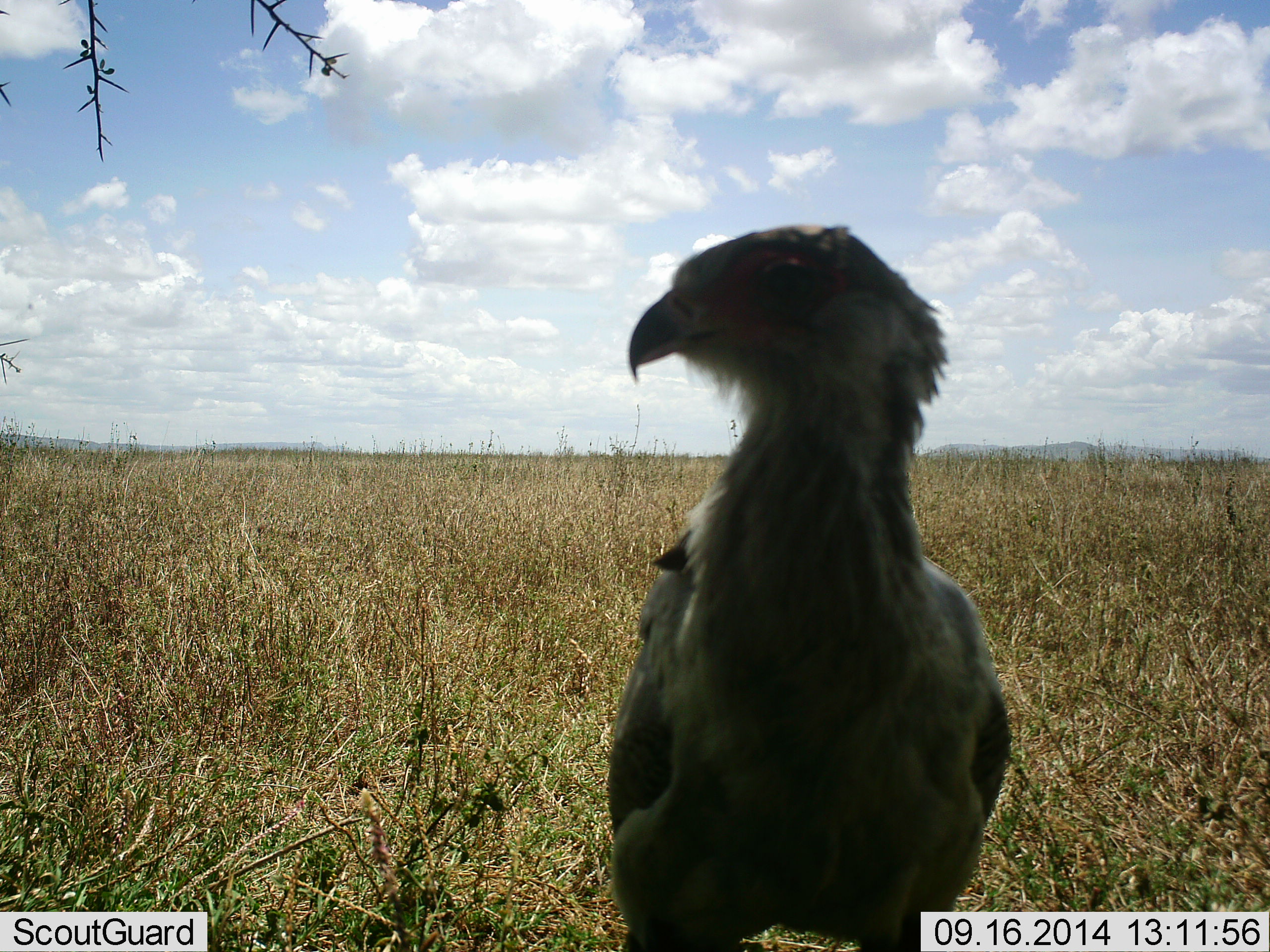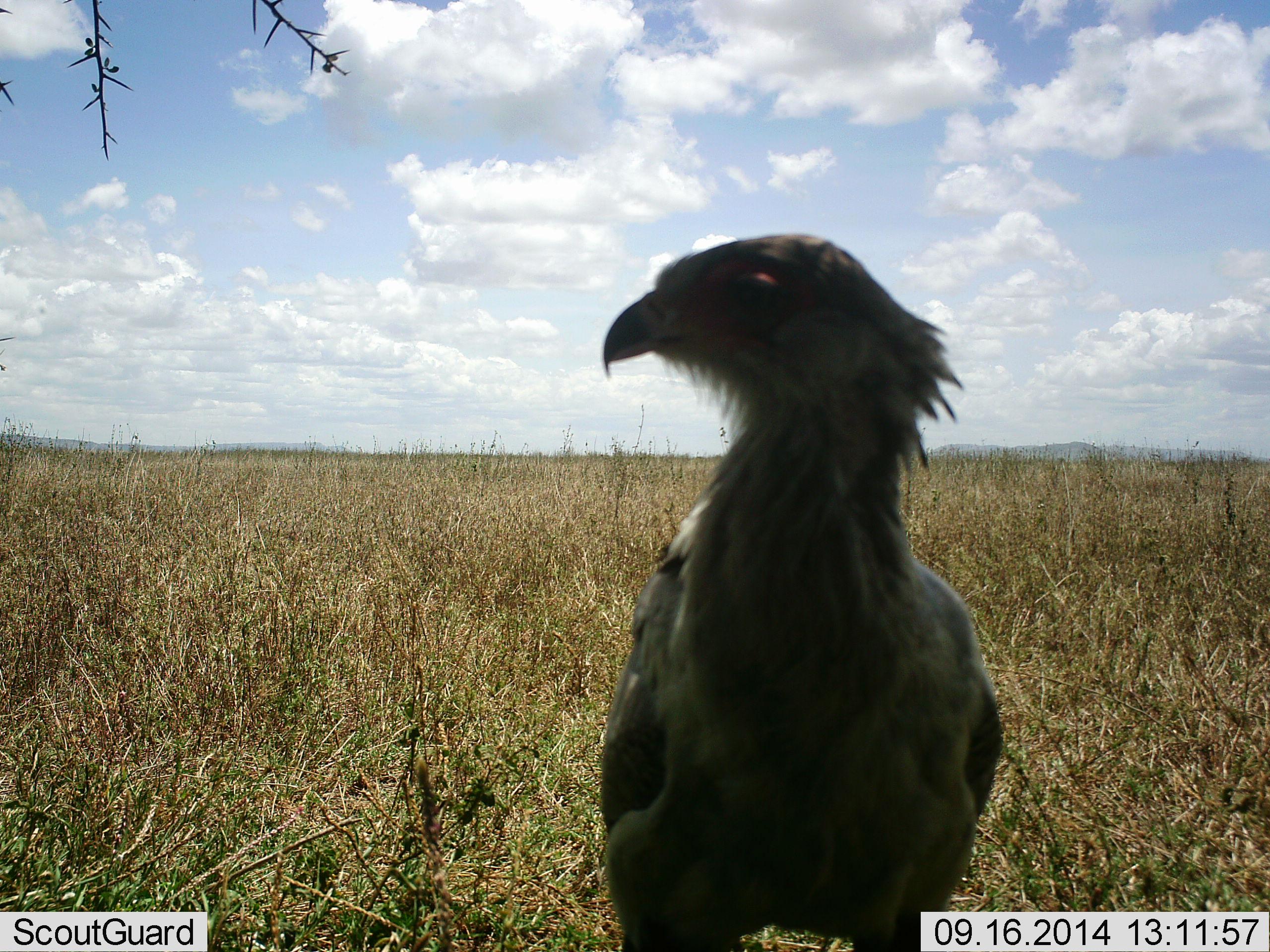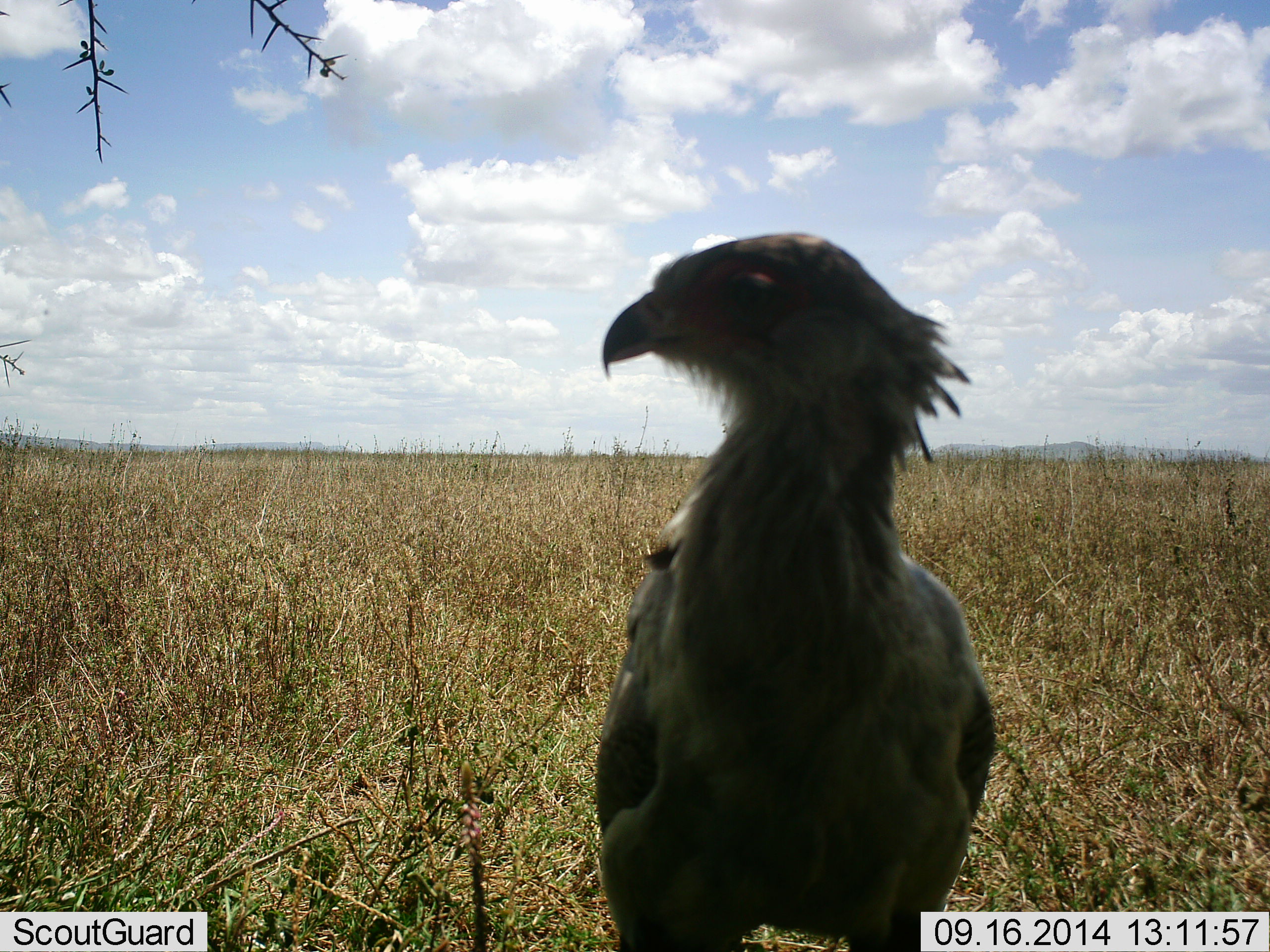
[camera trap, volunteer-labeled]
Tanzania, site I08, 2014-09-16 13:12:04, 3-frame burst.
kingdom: Animalia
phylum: Chordata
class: Aves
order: Accipitriformes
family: Sagittariidae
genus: Sagittarius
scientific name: Sagittarius serpentarius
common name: secretary bird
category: secretarybird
Secretarybird (secretary bird) (Sagittarius serpentarius), count 1. Behavior (volunteer vote fractions): standing 100%, resting 0%, moving 0%, interacting 0%. Young present (vote fraction): 0%. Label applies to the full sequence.